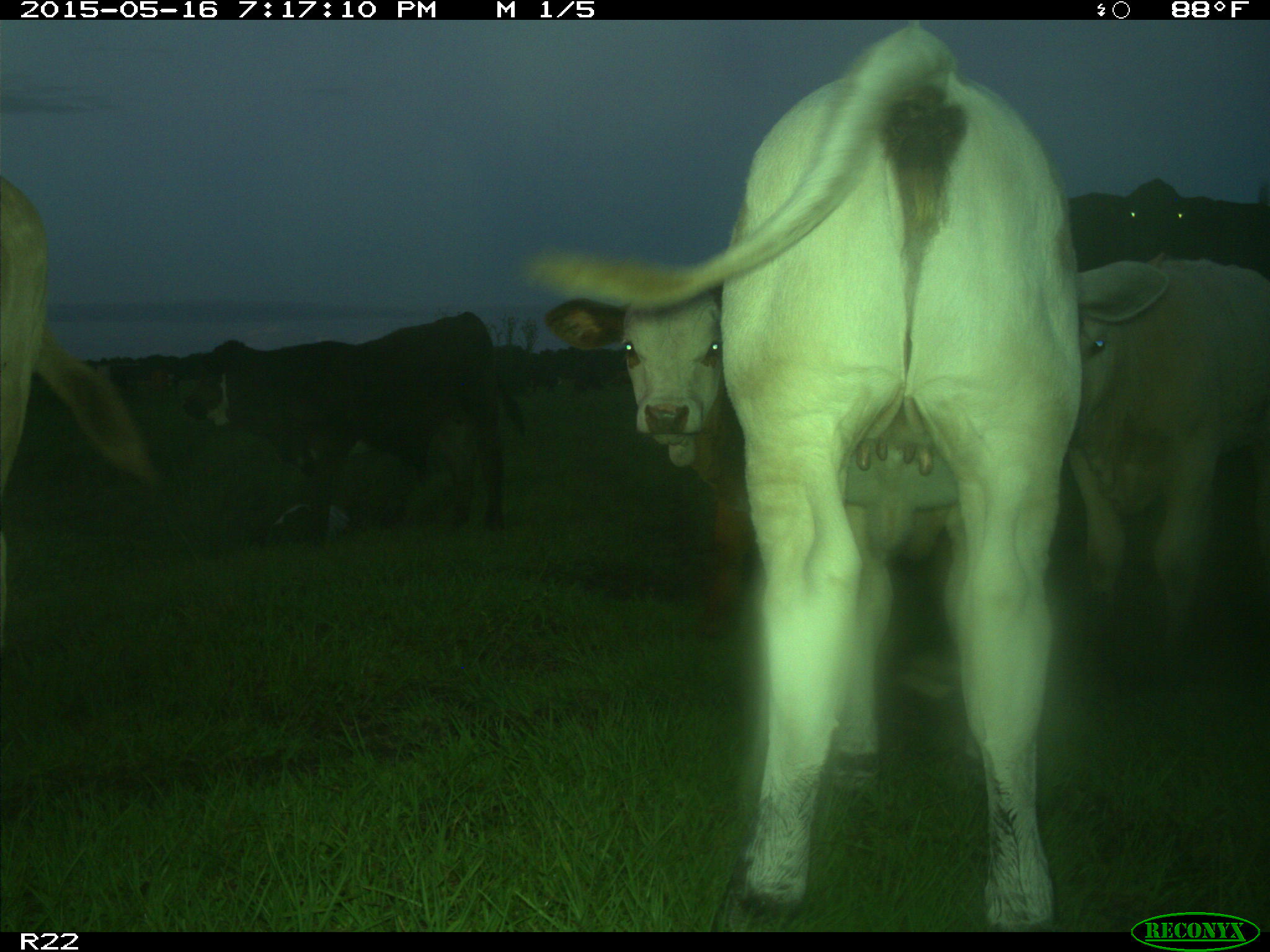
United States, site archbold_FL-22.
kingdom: Animalia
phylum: Chordata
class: Mammalia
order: Artiodactyla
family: Bovidae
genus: Bos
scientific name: Bos taurus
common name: domestic cow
Bos taurus (domestic cow).